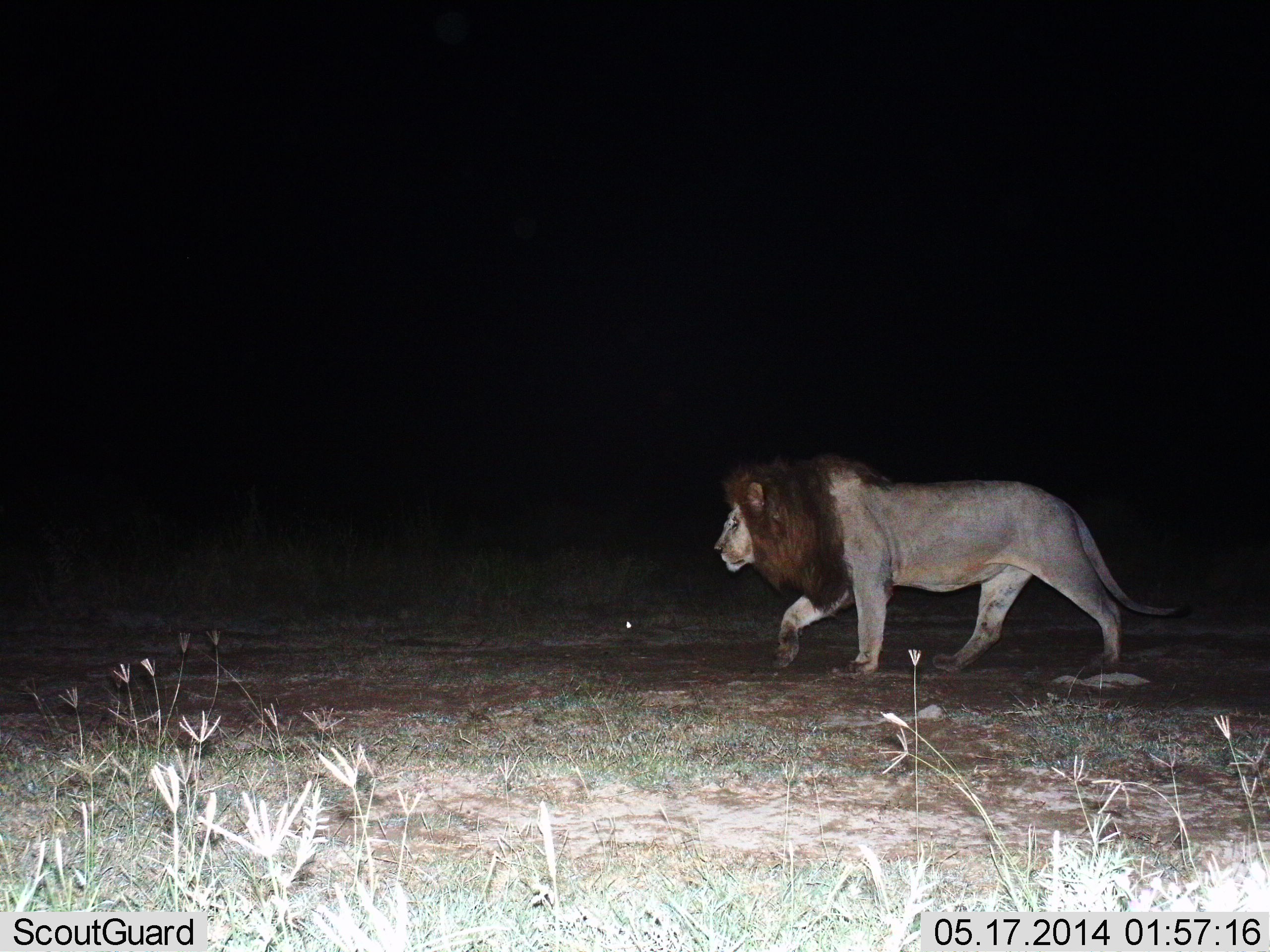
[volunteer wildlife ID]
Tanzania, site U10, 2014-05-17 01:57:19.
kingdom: Animalia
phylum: Chordata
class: Mammalia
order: Carnivora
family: Felidae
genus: Panthera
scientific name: Panthera leo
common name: lion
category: lionmale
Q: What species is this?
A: Lionmale (lion) (Panthera leo).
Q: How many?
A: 1.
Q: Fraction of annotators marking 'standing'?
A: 0%.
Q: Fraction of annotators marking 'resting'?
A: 0%.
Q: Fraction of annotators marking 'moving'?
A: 100%.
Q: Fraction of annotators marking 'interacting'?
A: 0%.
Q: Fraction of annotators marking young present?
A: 0%.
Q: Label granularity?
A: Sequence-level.